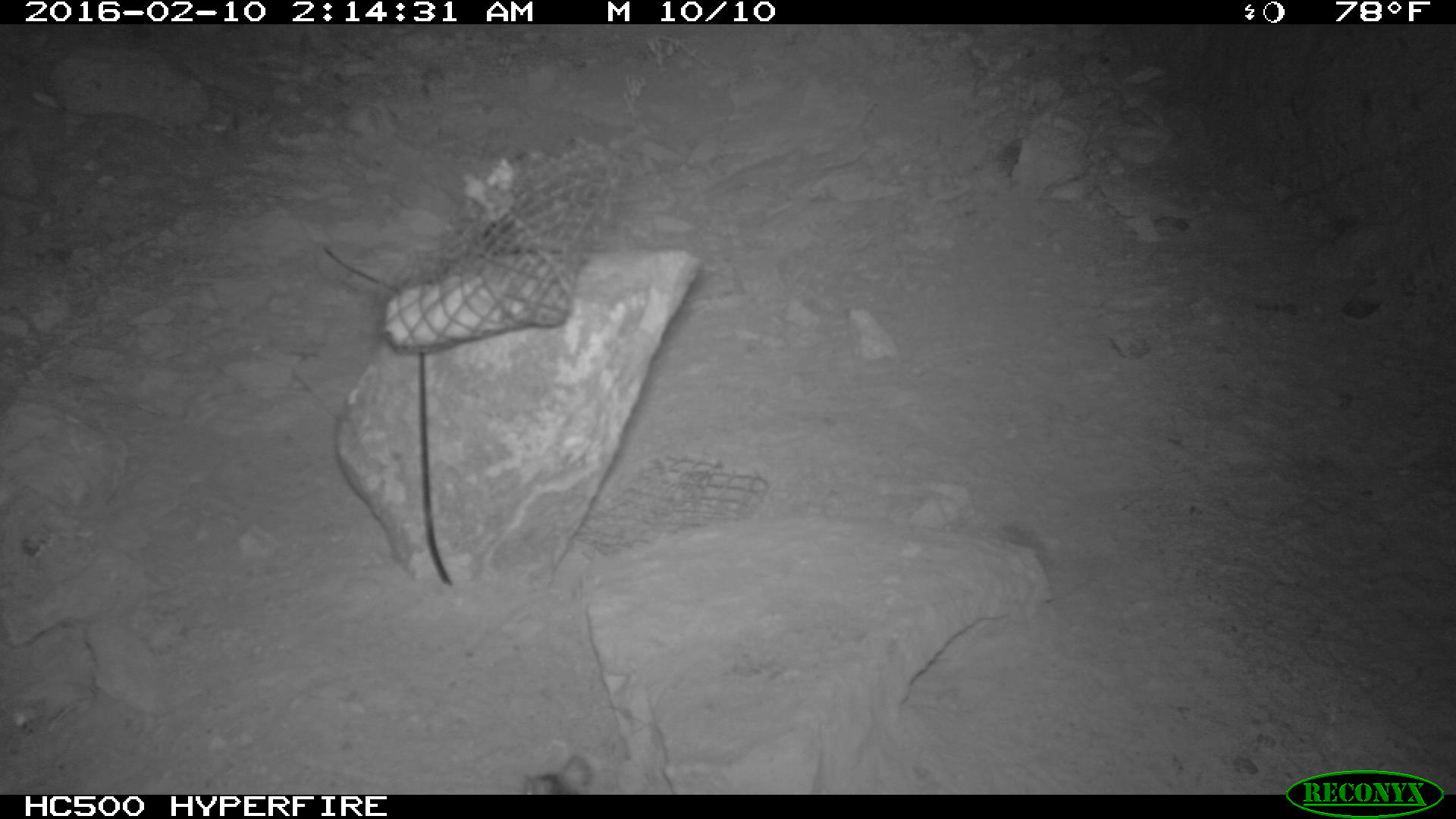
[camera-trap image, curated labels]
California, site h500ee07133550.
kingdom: Animalia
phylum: Chordata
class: Mammalia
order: Rodentia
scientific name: Rodentia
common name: rodent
Rodent (Rodentia).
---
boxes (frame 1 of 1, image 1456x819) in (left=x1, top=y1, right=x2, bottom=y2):
rodent: (left=521, top=754, right=591, bottom=794)